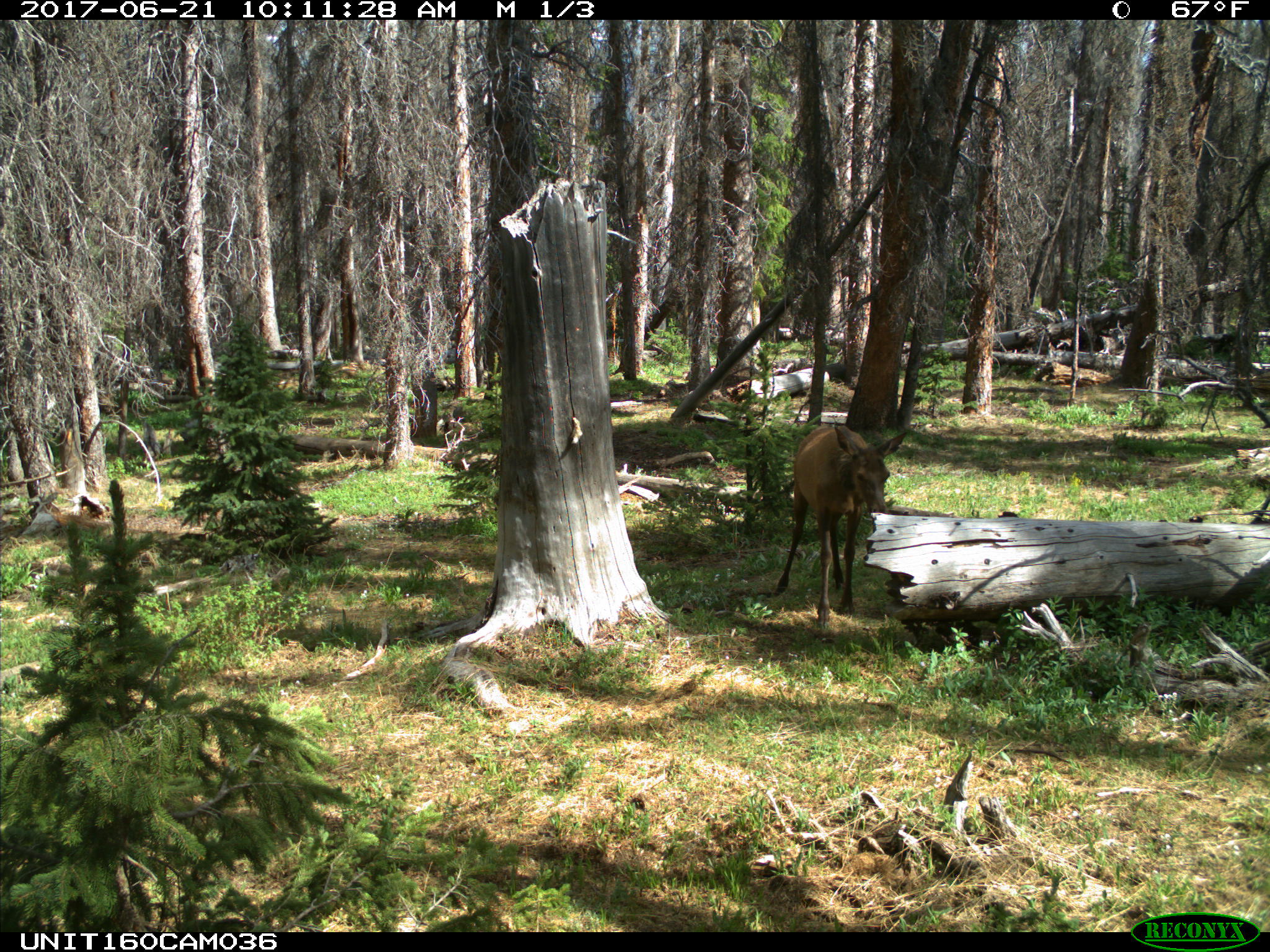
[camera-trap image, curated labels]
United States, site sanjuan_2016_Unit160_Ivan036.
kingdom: Animalia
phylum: Chordata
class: Mammalia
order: Artiodactyla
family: Cervidae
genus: Cervus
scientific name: Cervus elaphus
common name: red deer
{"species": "Cervus elaphus (red deer)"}